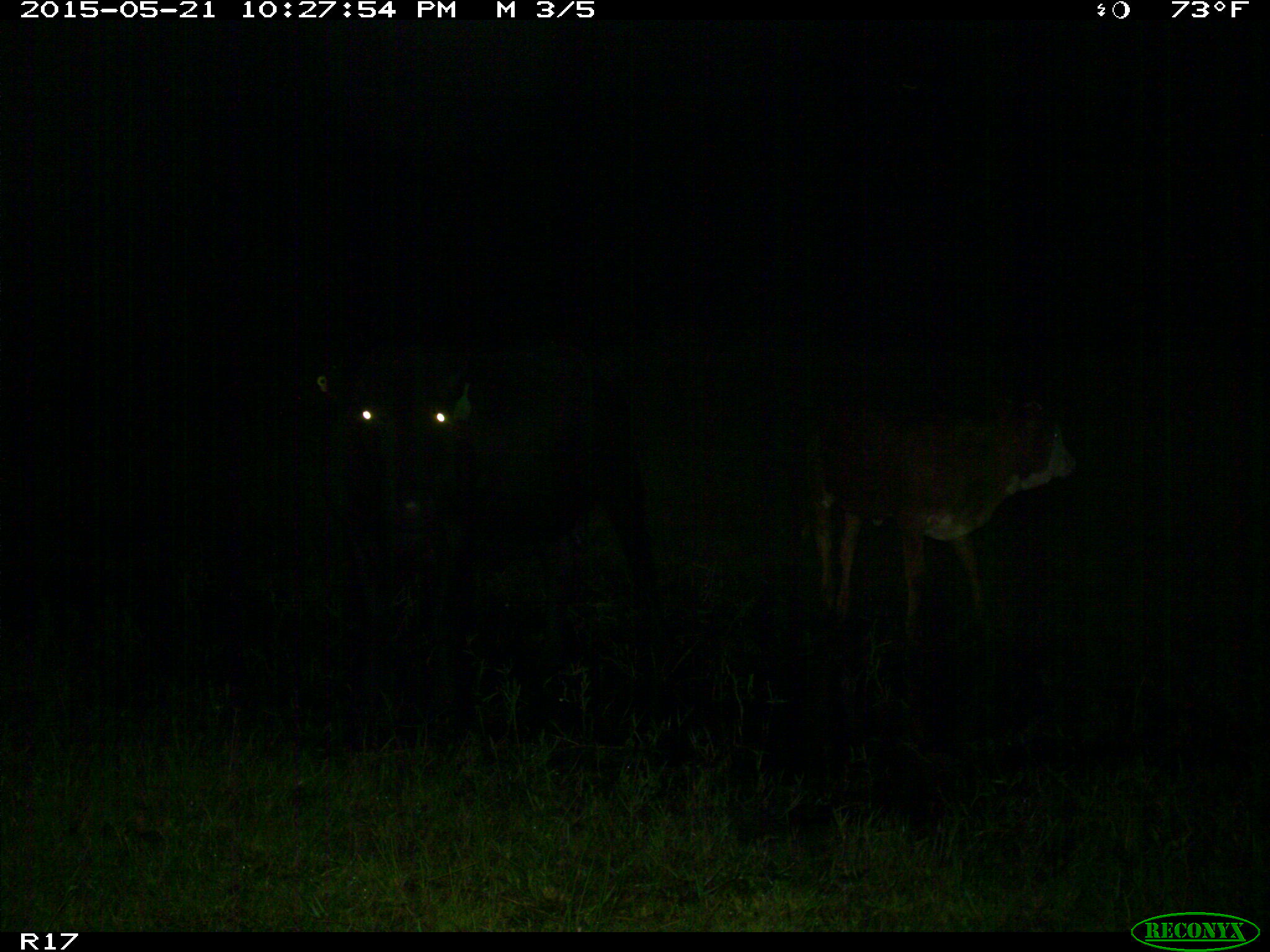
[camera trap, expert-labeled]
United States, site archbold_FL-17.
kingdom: Animalia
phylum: Chordata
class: Mammalia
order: Artiodactyla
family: Bovidae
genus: Bos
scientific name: Bos taurus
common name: domestic cow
Bos taurus (domestic cow).